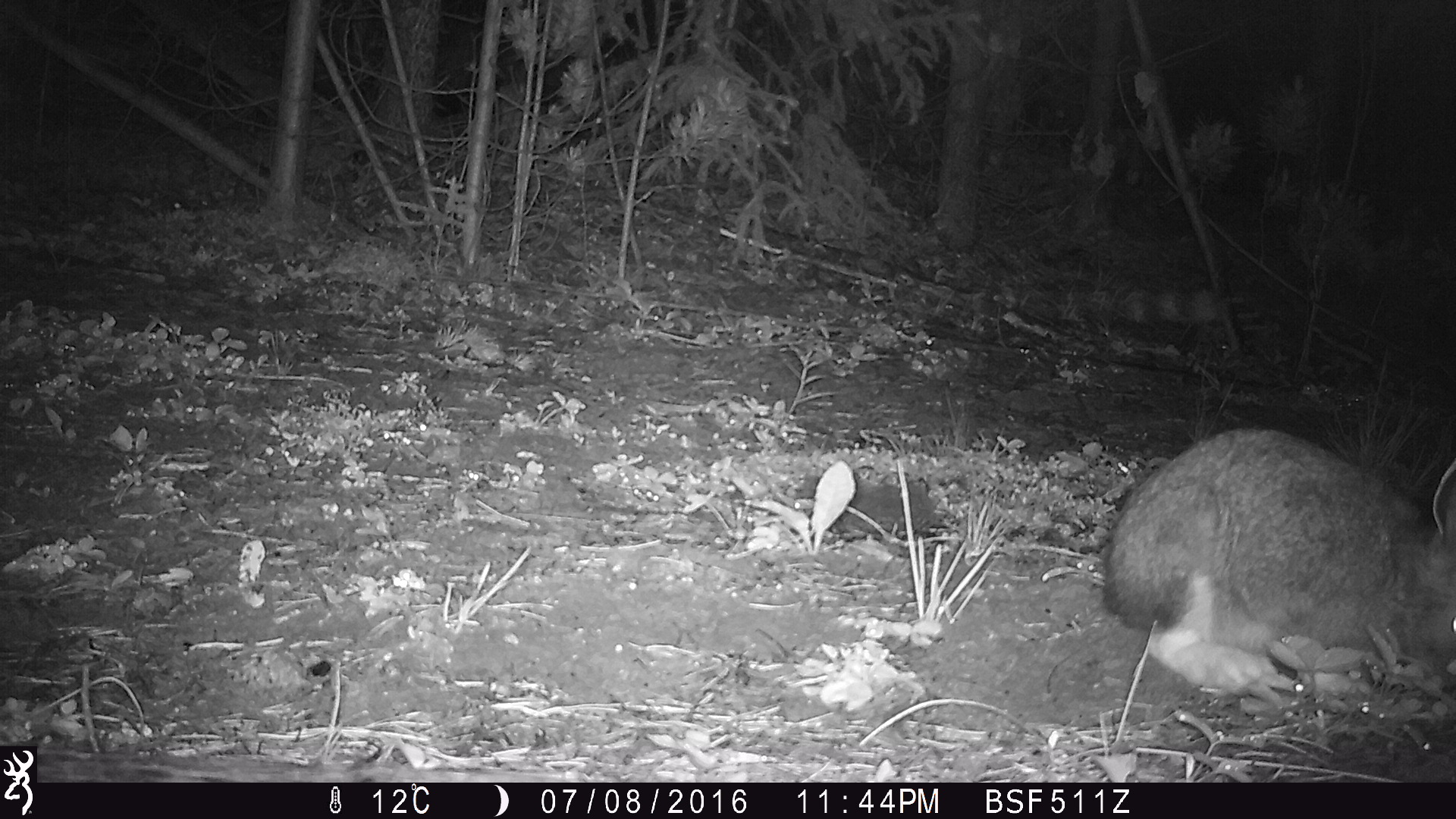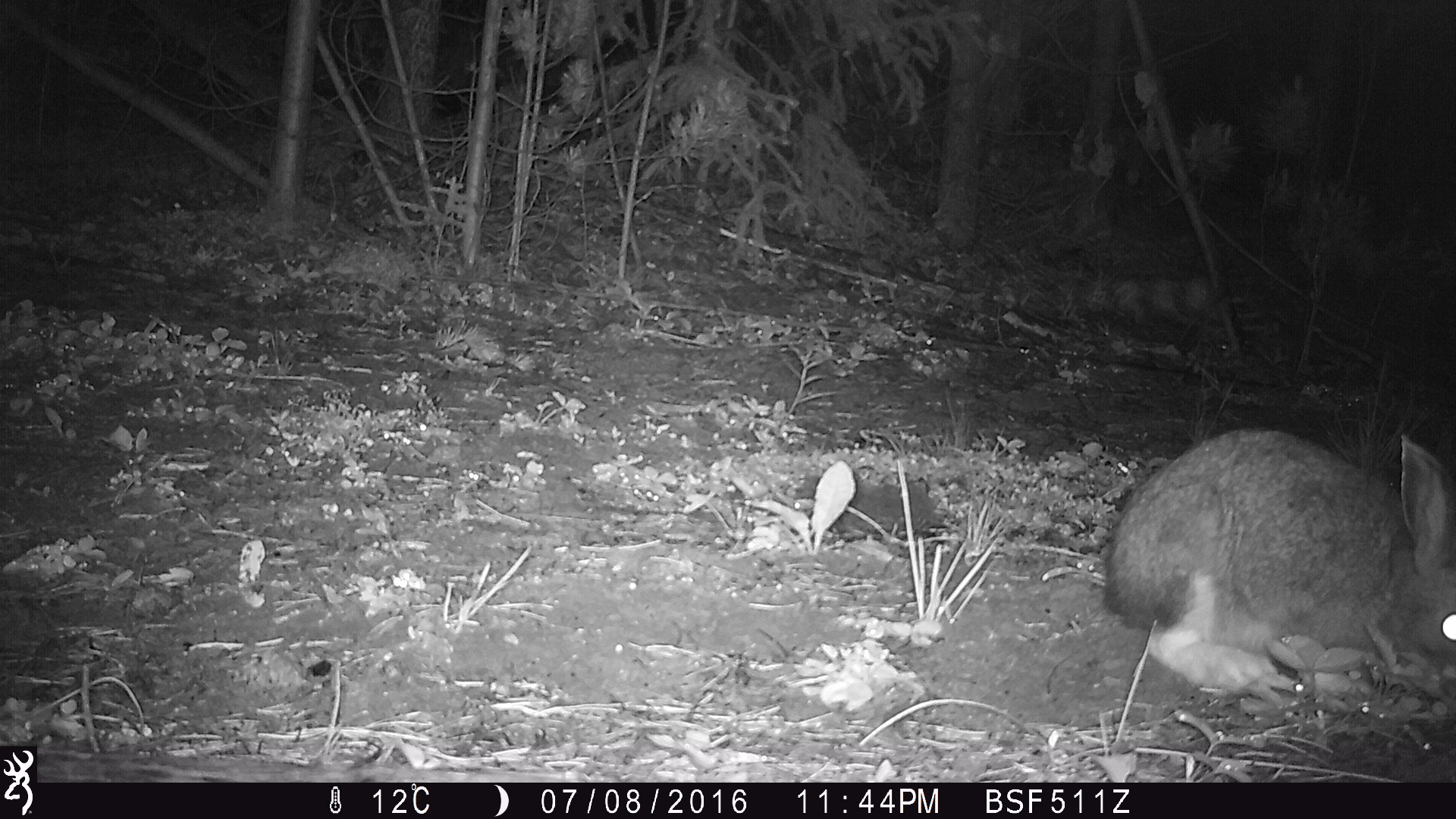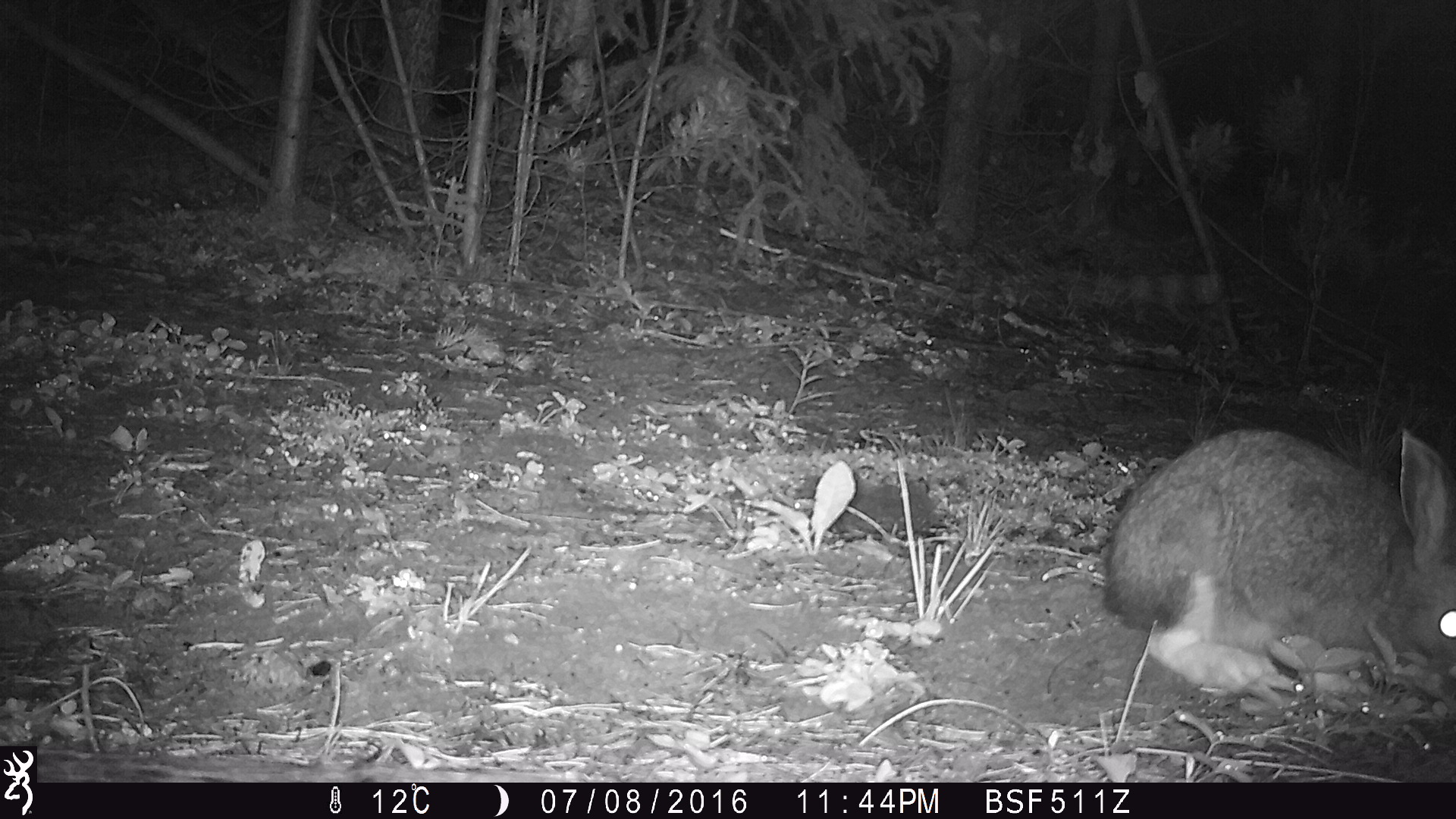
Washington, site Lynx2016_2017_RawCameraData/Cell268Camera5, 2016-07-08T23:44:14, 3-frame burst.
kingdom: Animalia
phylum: Chordata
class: Mammalia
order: Lagomorpha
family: Leporidae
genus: Lepus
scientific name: Lepus americanus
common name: snowshoe hare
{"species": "Lepus americanus (snowshoe hare)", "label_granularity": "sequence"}